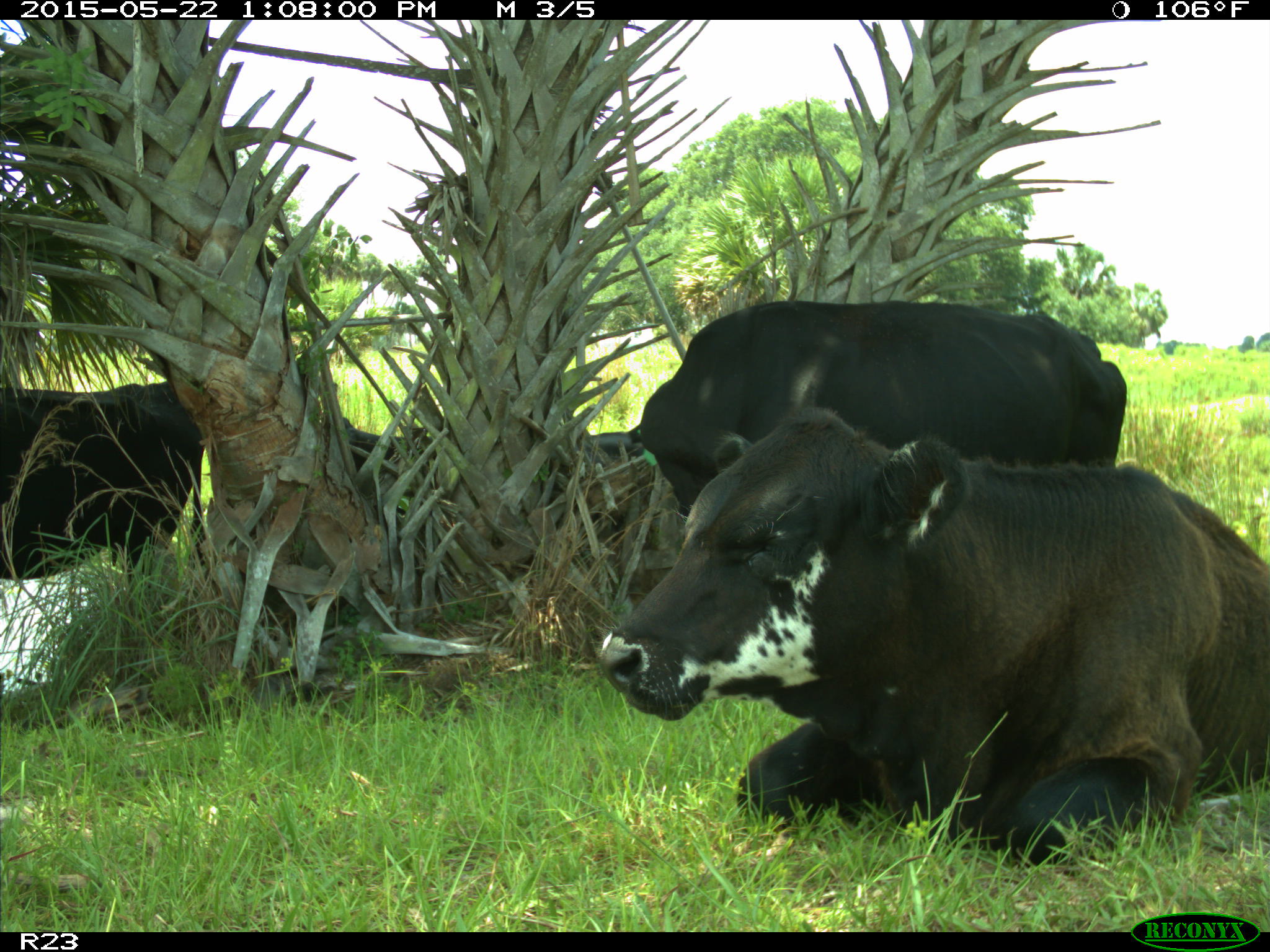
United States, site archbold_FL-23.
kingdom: Animalia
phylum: Chordata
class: Mammalia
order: Artiodactyla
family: Bovidae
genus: Bos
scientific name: Bos taurus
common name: domestic cow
Bos taurus (domestic cow).